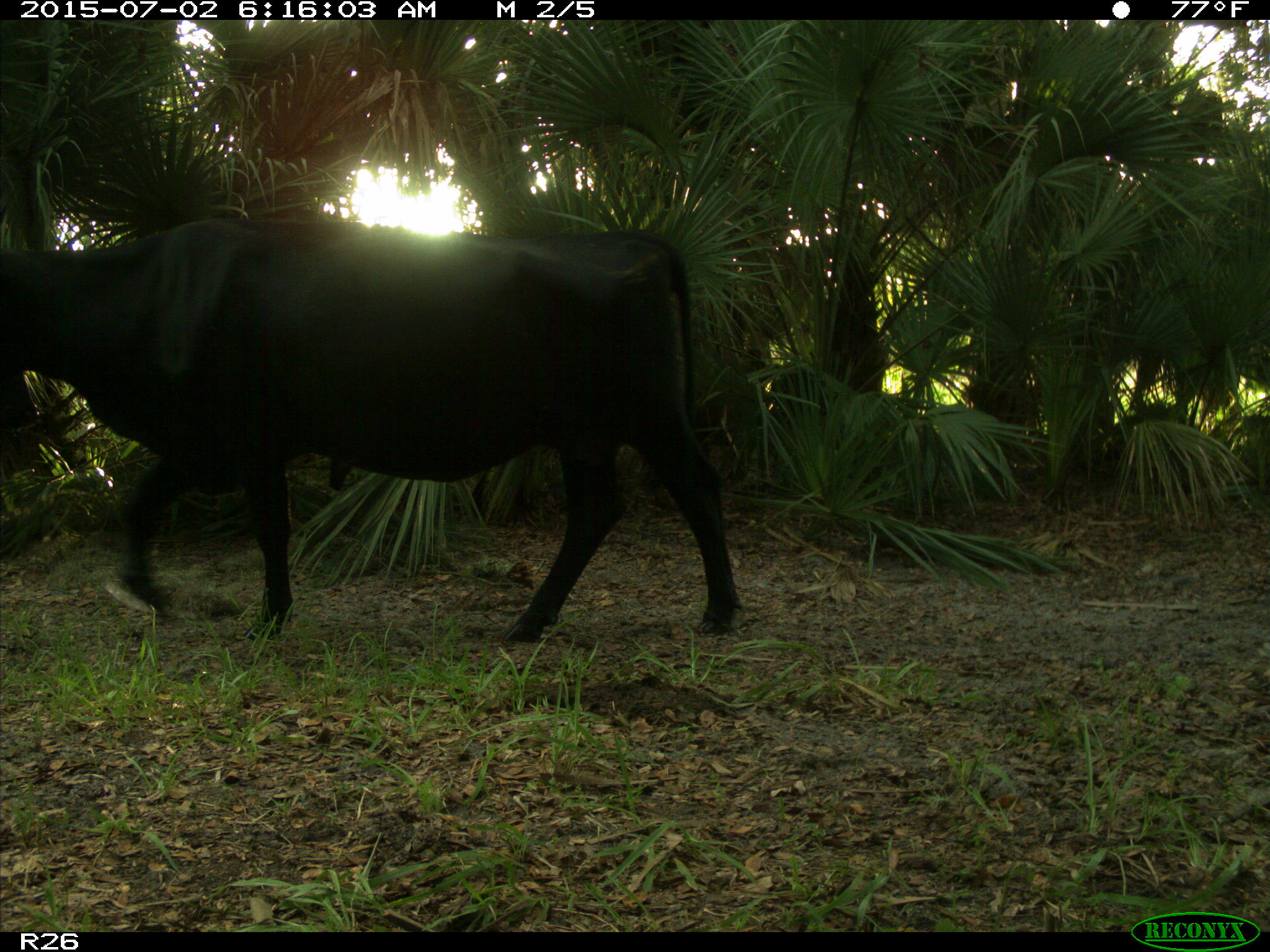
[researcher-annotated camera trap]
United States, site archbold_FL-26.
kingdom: Animalia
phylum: Chordata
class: Mammalia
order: Artiodactyla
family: Bovidae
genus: Bos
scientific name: Bos taurus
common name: domestic cow